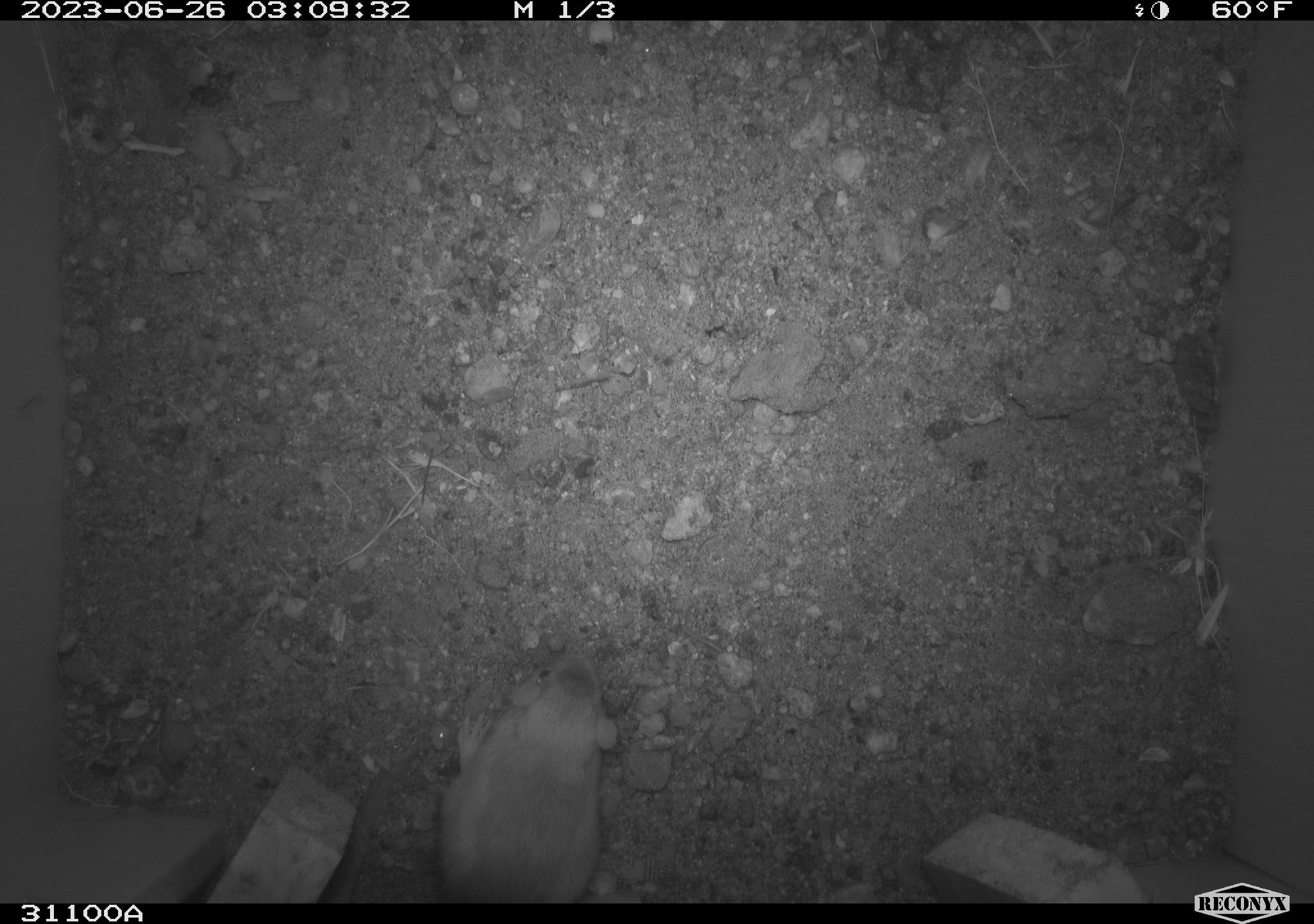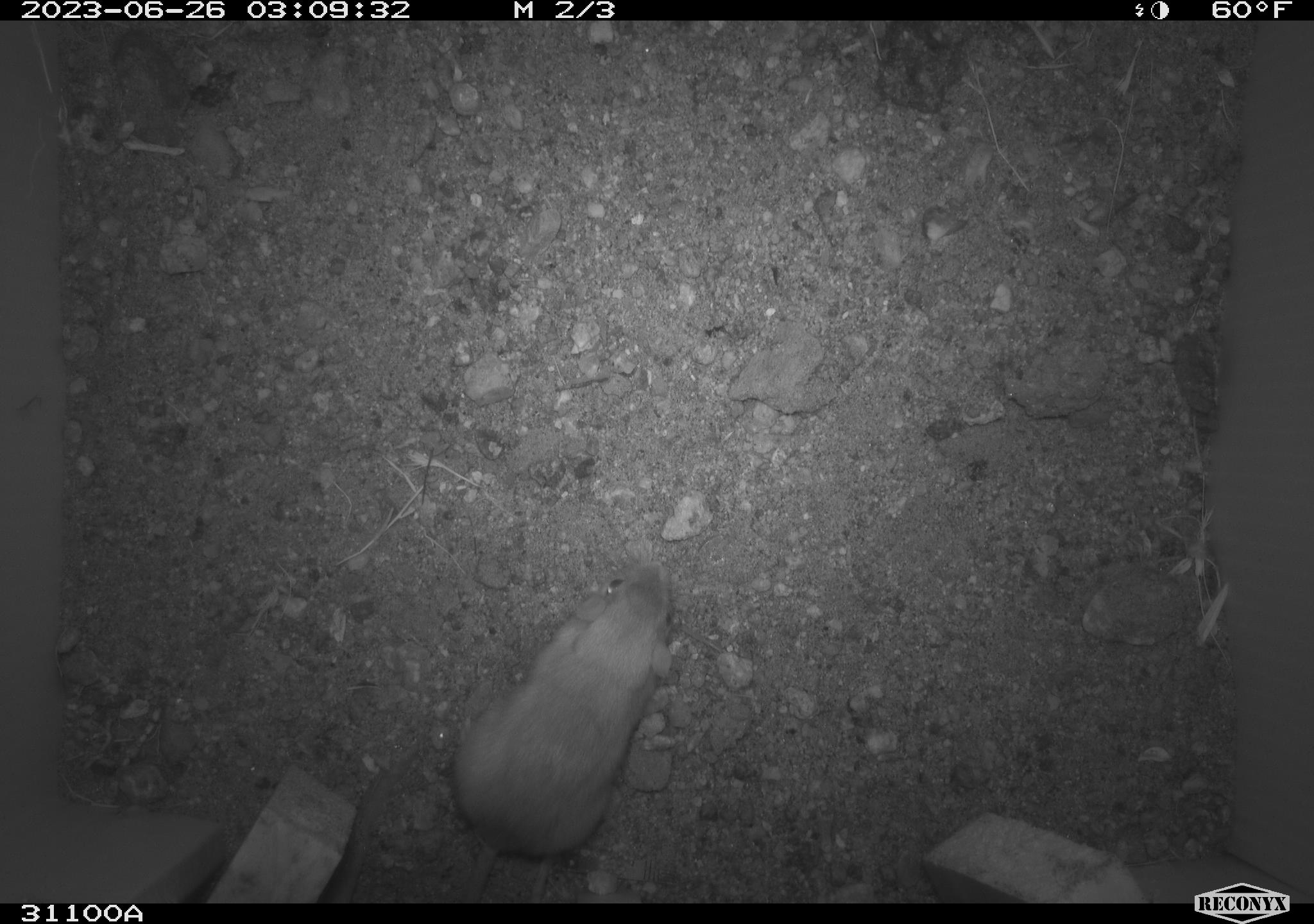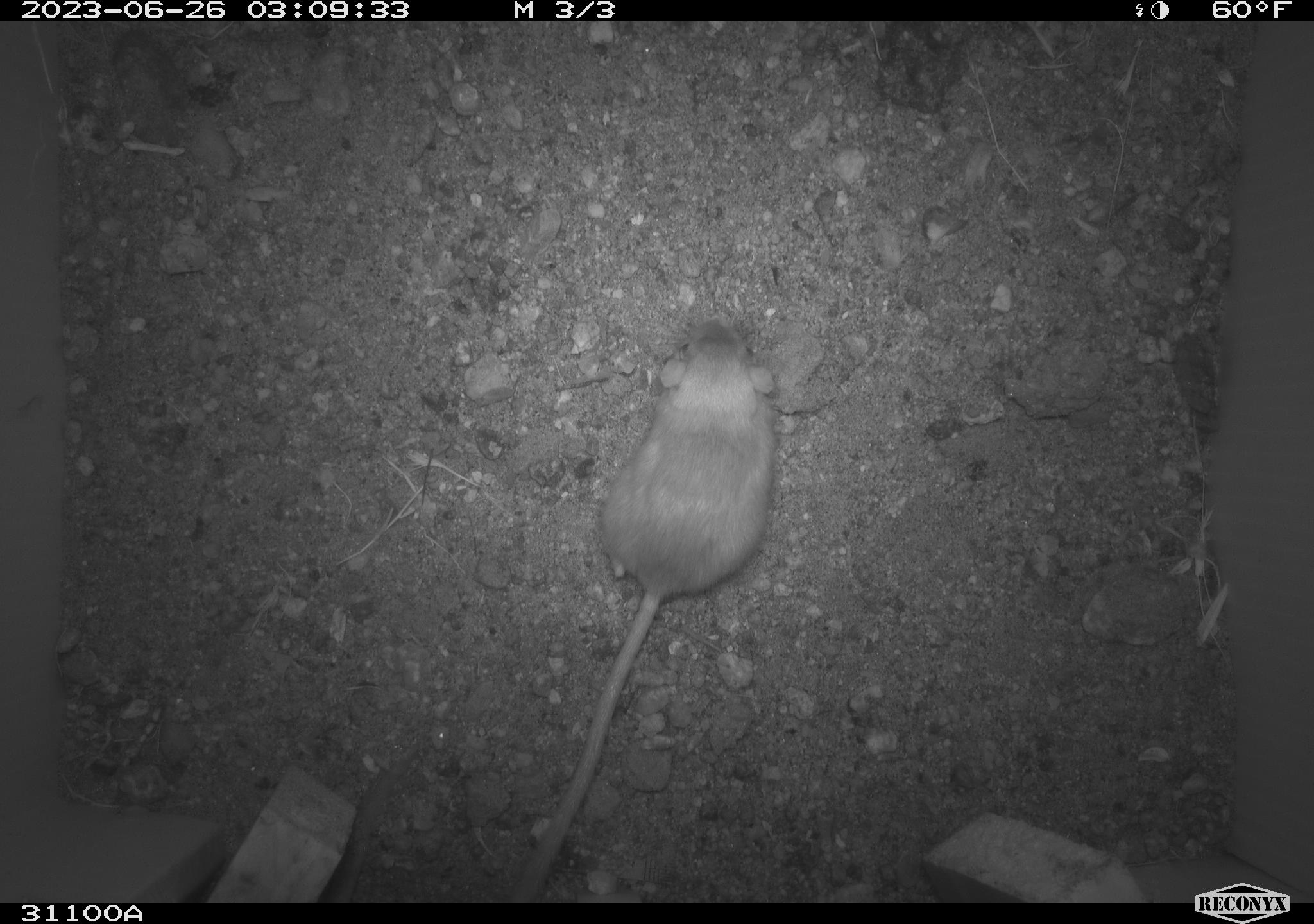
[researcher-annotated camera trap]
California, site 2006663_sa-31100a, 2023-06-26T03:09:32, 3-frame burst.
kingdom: Animalia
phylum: Chordata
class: Mammalia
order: Rodentia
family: Heteromyidae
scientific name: Heteromyidae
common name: kangaroo rats and pocket mice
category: heteromyidae family